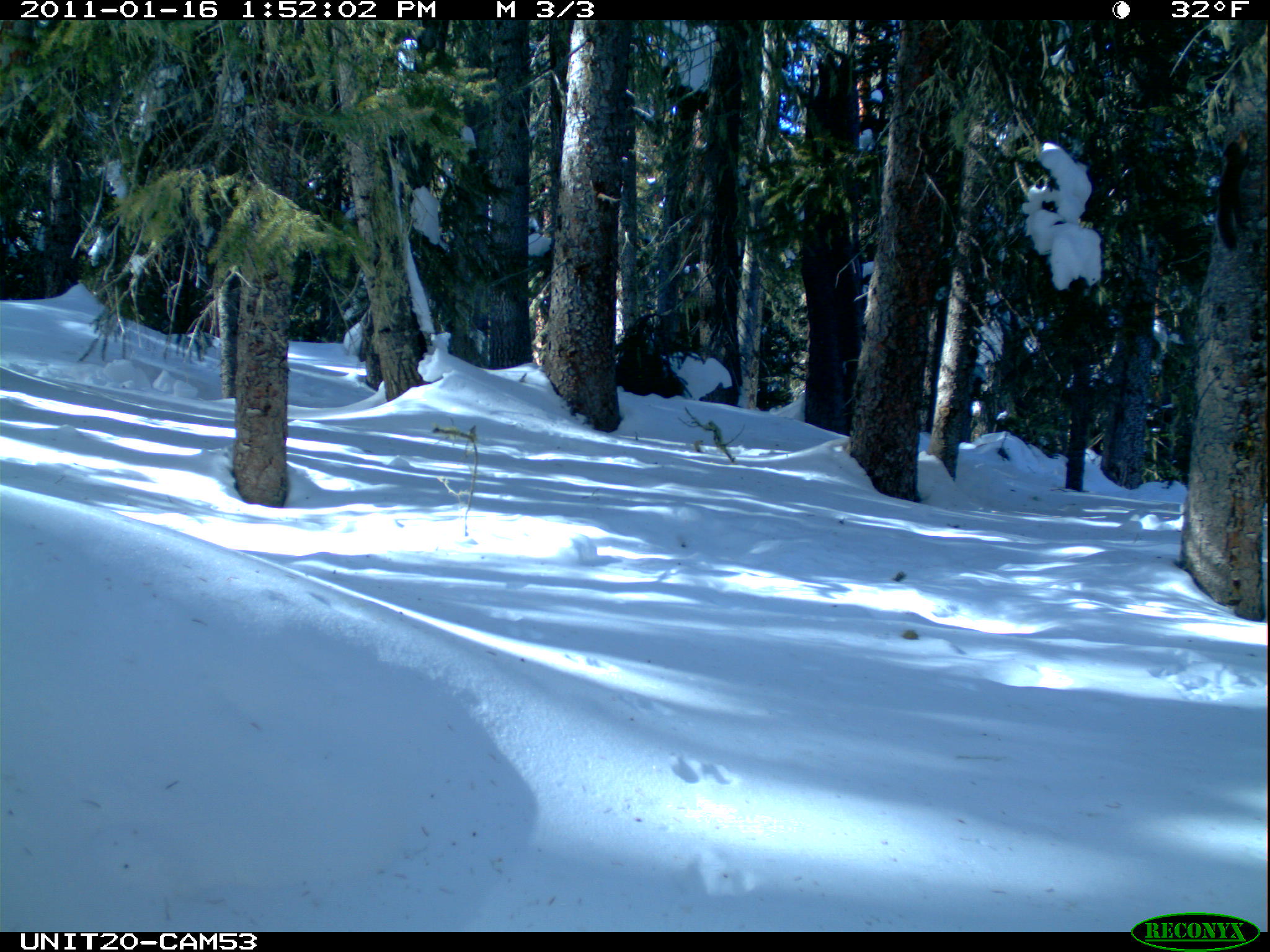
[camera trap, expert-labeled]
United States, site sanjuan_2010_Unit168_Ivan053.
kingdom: Animalia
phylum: Chordata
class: Mammalia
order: Rodentia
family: Sciuridae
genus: Tamiasciurus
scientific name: Tamiasciurus hudsonicus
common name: american red squirrel